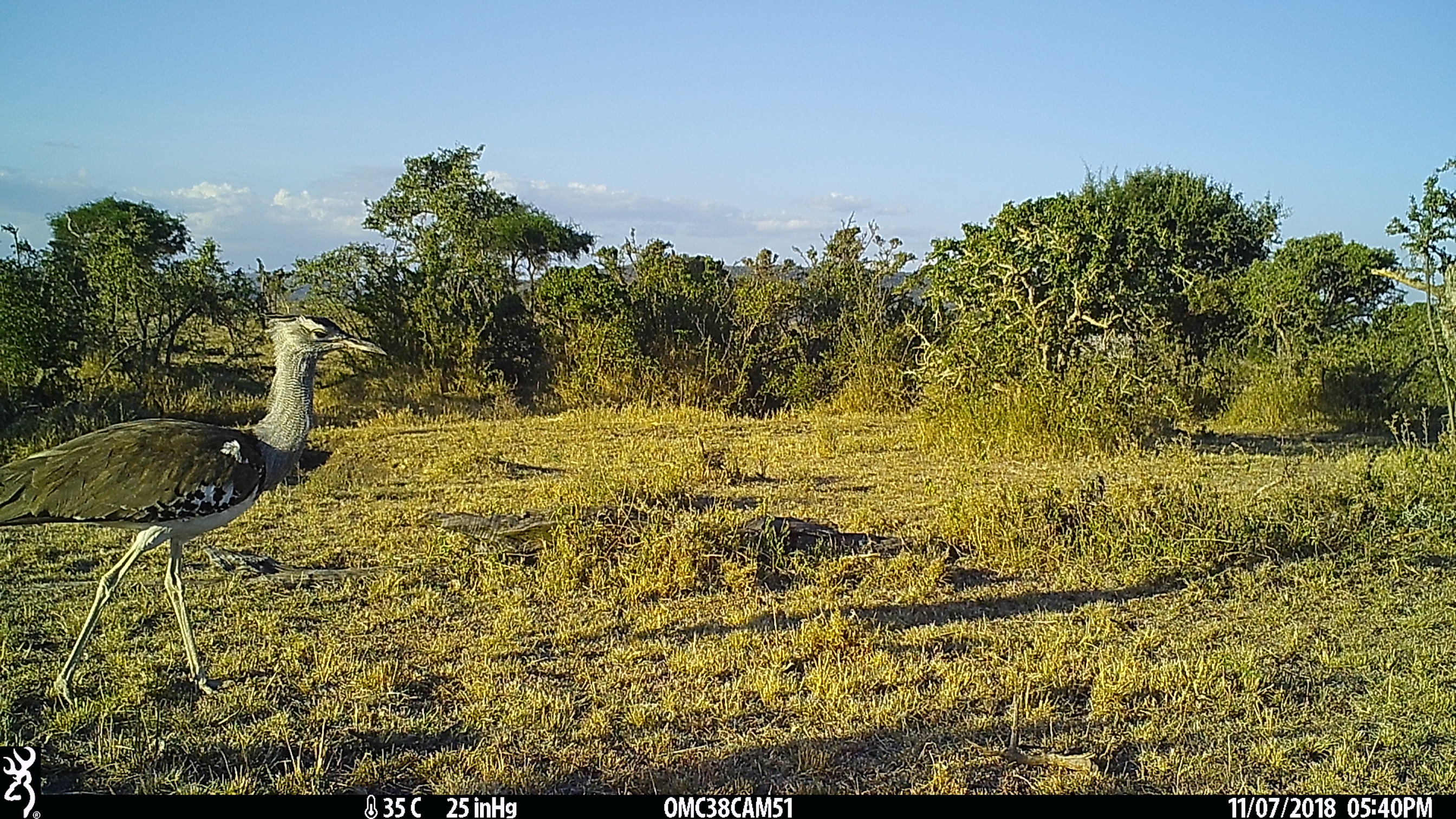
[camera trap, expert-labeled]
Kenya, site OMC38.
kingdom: Animalia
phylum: Chordata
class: Aves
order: Otidiformes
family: Otididae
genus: Ardeotis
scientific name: Ardeotis kori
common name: kori bustard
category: bustard kori